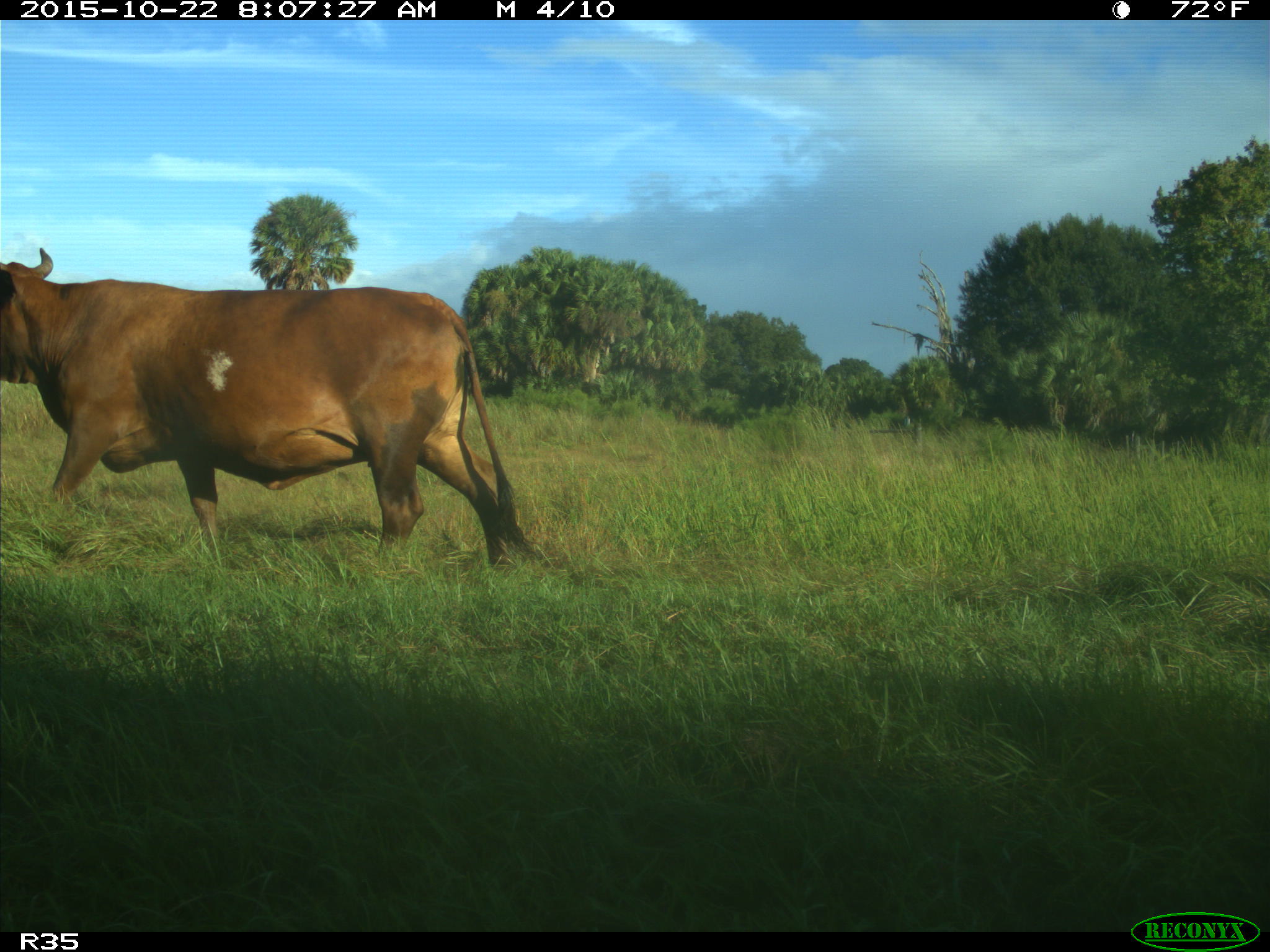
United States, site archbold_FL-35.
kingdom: Animalia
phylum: Chordata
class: Mammalia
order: Artiodactyla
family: Bovidae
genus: Bos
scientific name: Bos taurus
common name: domestic cow